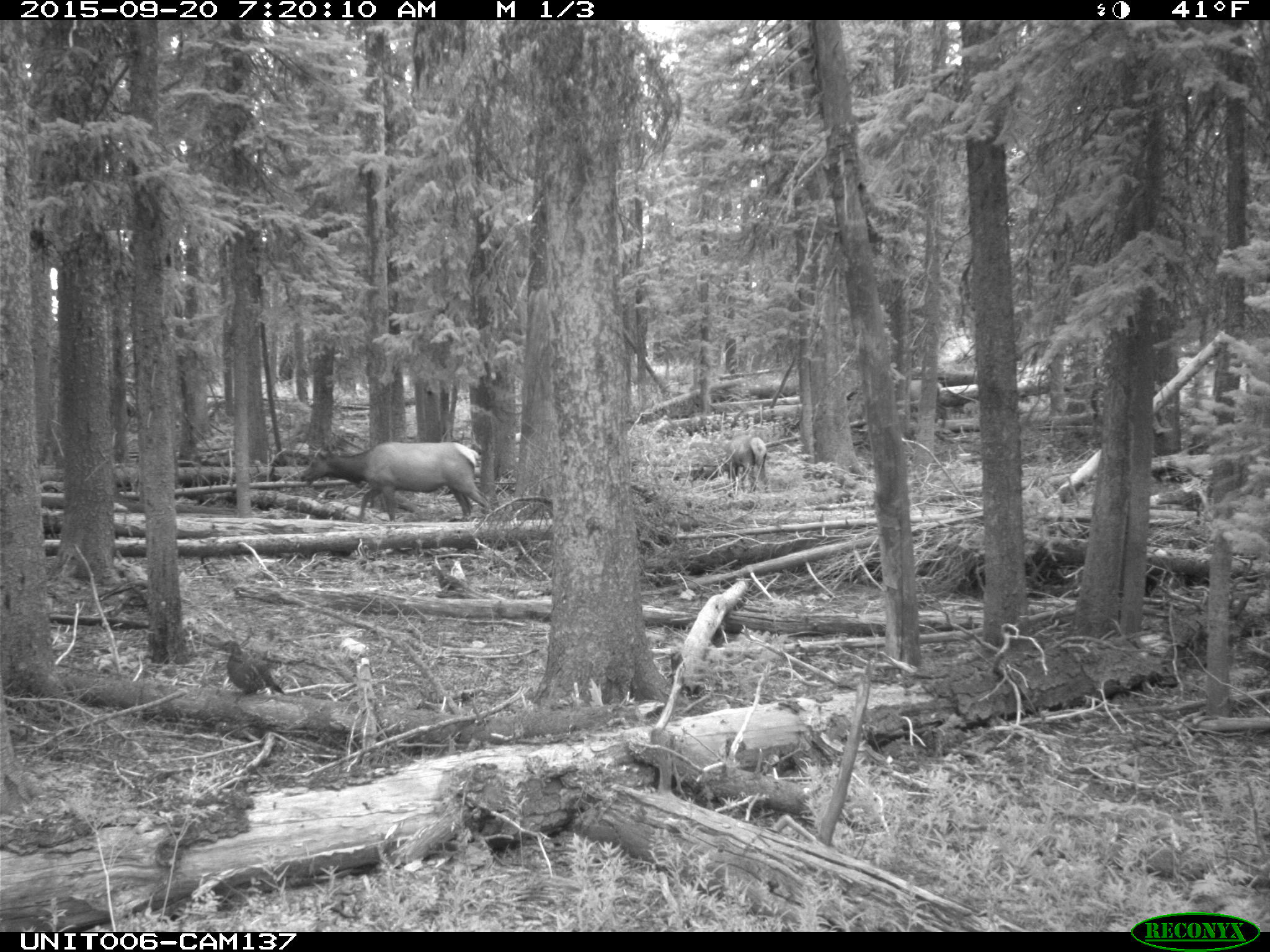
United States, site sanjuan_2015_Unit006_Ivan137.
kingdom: Animalia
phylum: Chordata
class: Aves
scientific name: Aves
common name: birds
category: unidentified bird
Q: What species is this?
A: Unidentified bird (birds) (Aves).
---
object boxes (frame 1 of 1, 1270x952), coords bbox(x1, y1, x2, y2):
animal: bbox(301, 443, 487, 523); bbox(218, 641, 283, 696); bbox(726, 435, 768, 492)